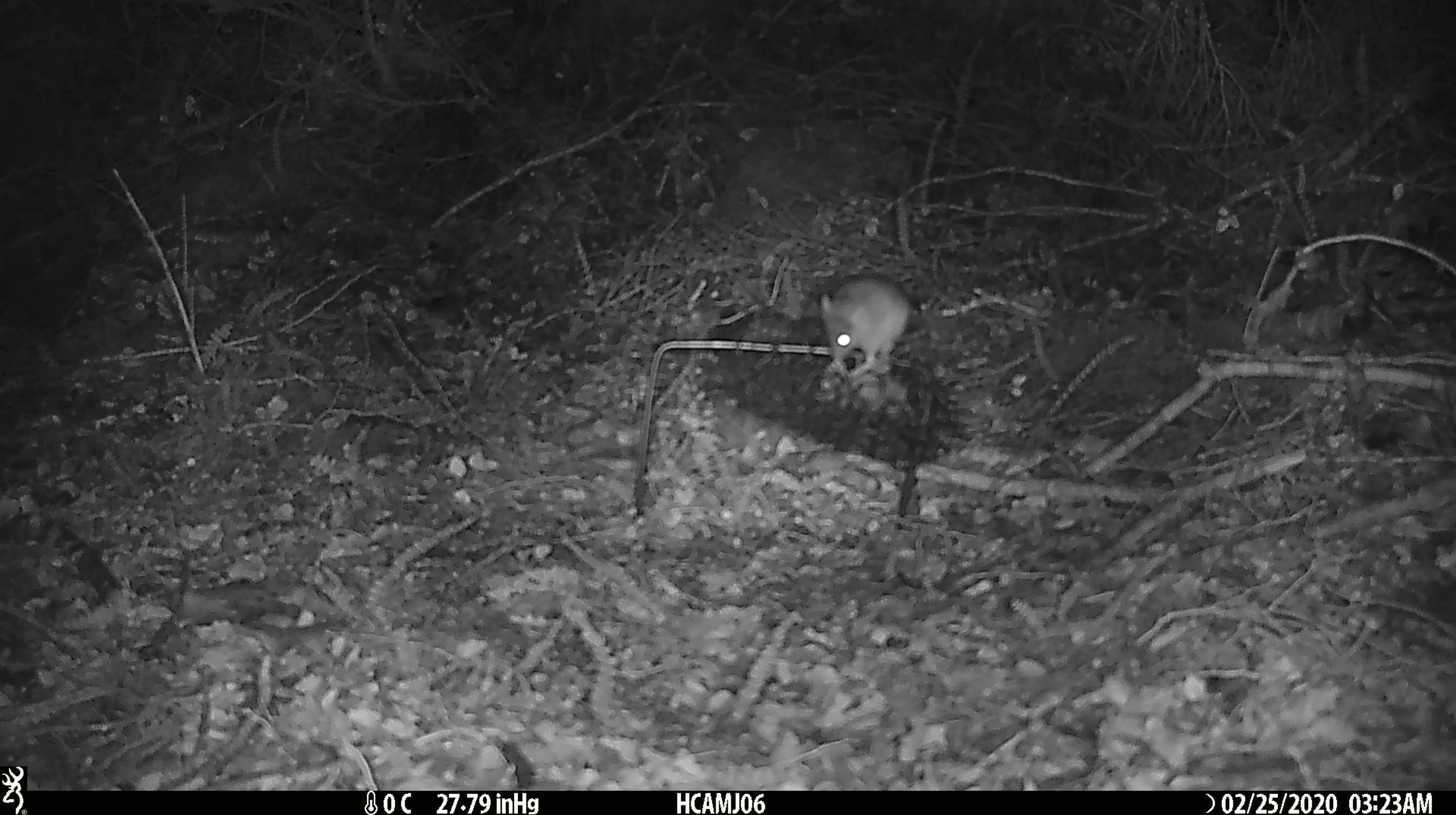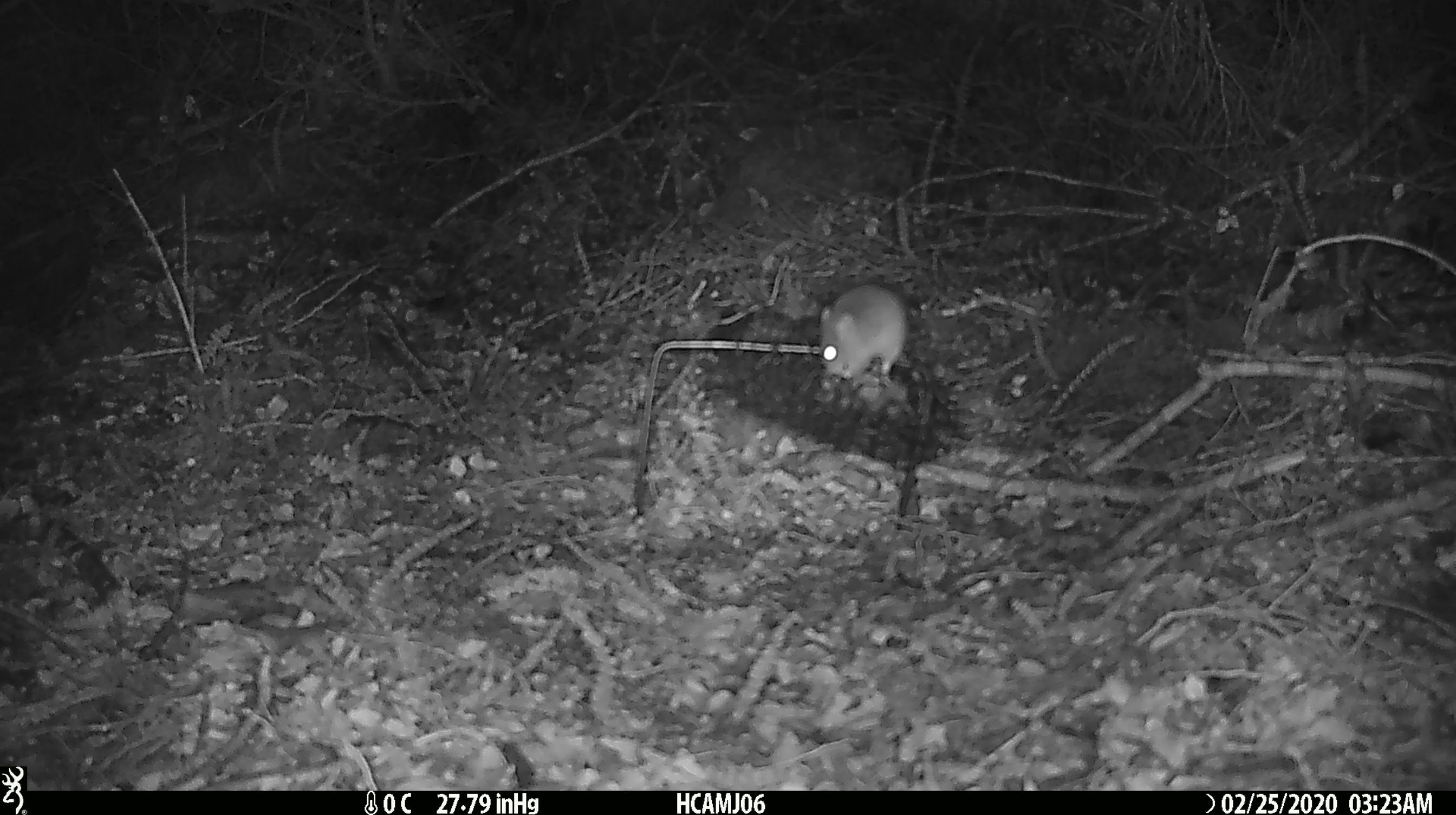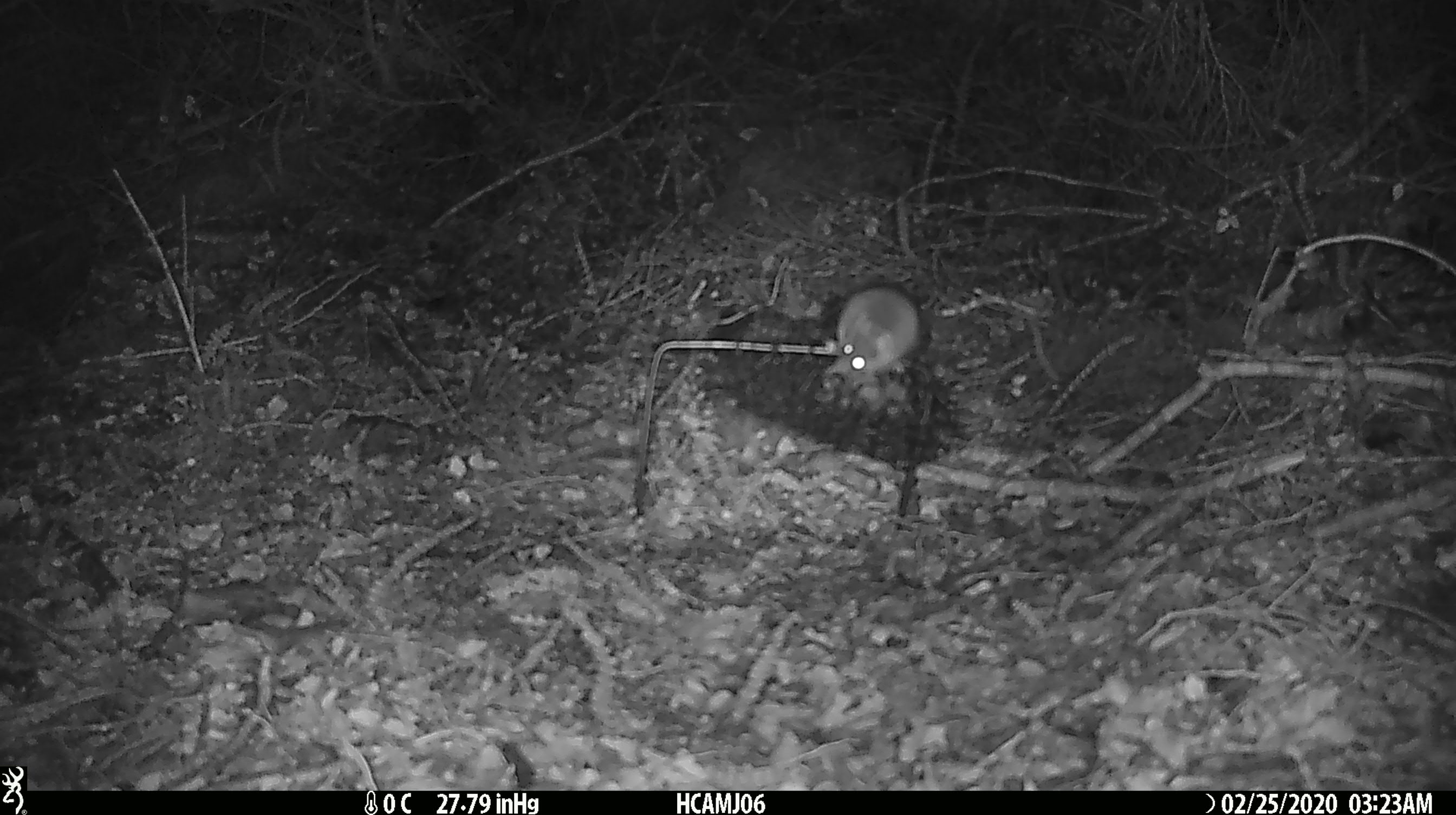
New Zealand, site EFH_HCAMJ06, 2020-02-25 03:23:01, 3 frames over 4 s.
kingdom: Animalia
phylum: Chordata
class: Mammalia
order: Rodentia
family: Muridae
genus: Mus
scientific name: Mus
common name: mouse